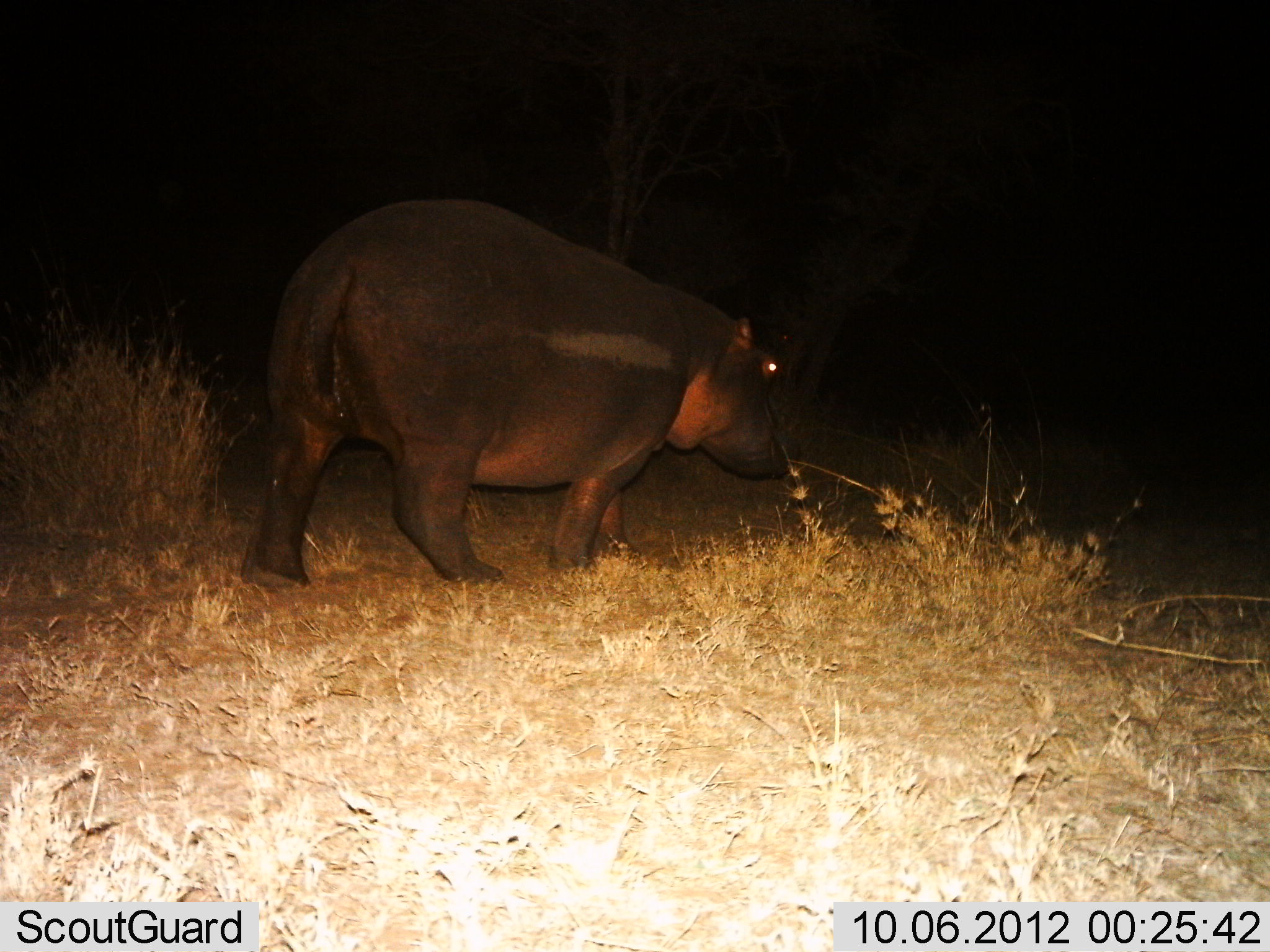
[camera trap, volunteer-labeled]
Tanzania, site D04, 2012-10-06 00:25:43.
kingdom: Animalia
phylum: Chordata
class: Mammalia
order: Artiodactyla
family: Hippopotamidae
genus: Hippopotamus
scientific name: Hippopotamus amphibius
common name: hippopotamus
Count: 1.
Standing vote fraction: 0%.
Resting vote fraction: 0%.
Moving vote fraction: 100%.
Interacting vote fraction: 0%.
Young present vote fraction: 0%.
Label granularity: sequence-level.